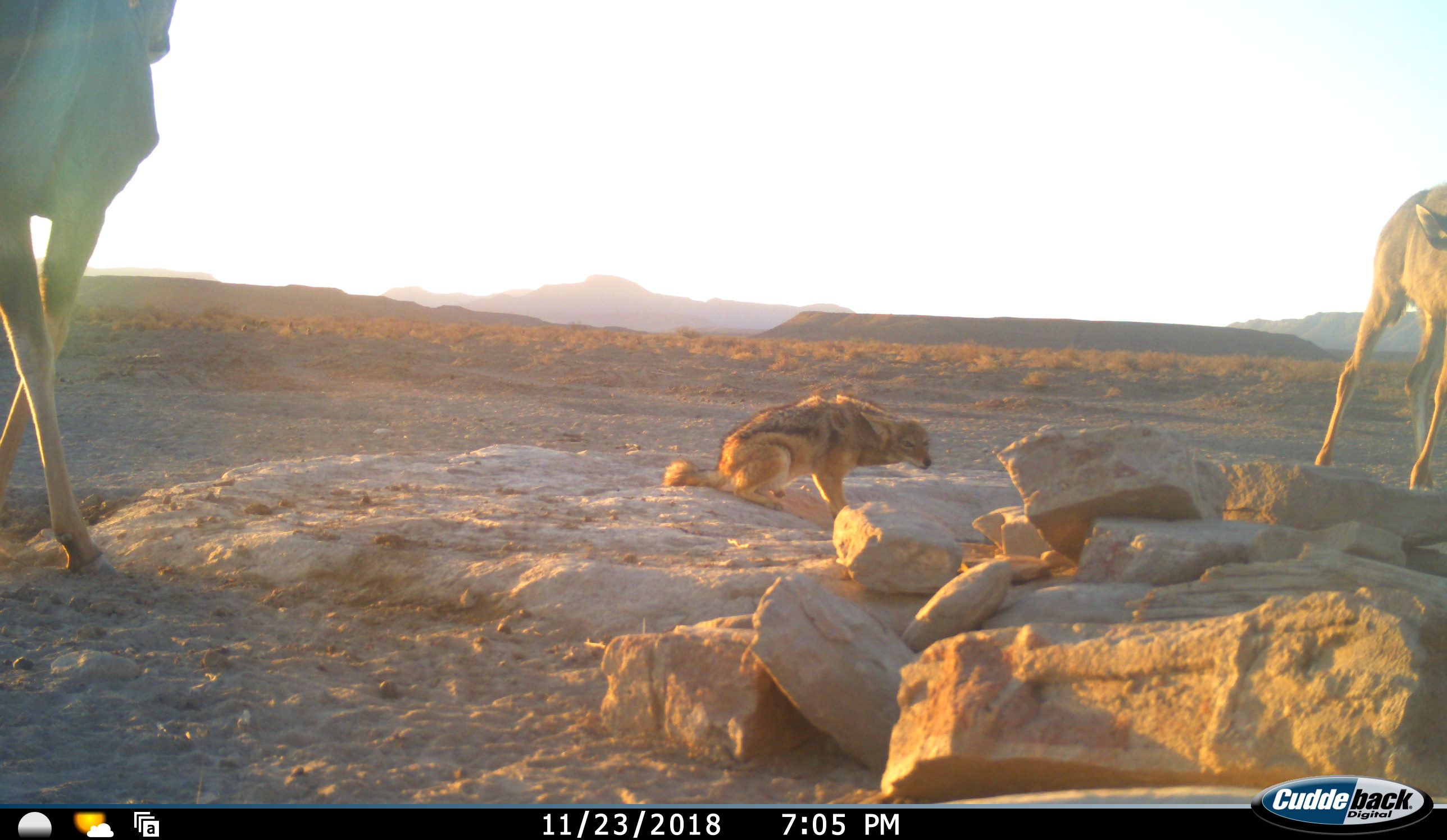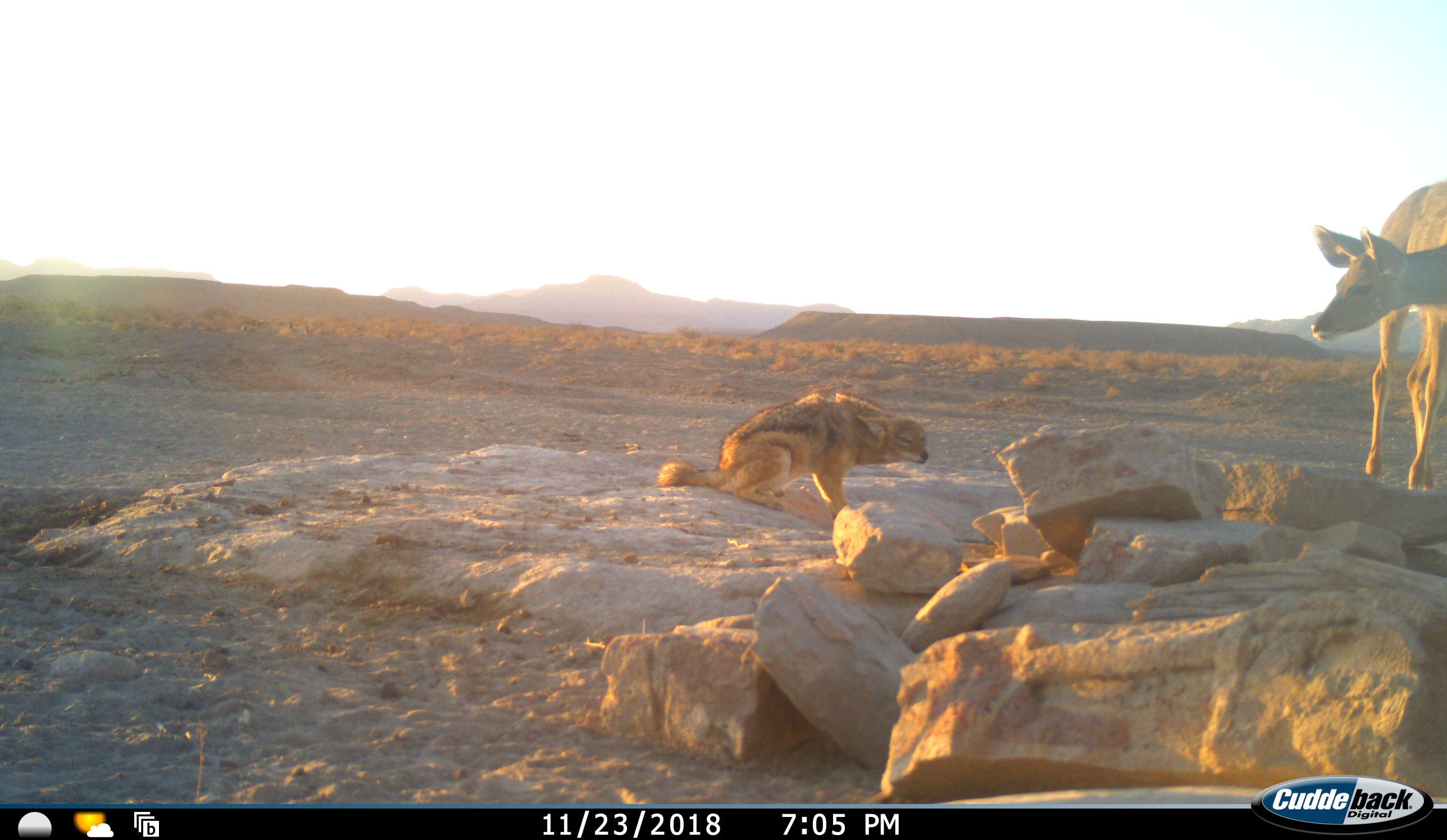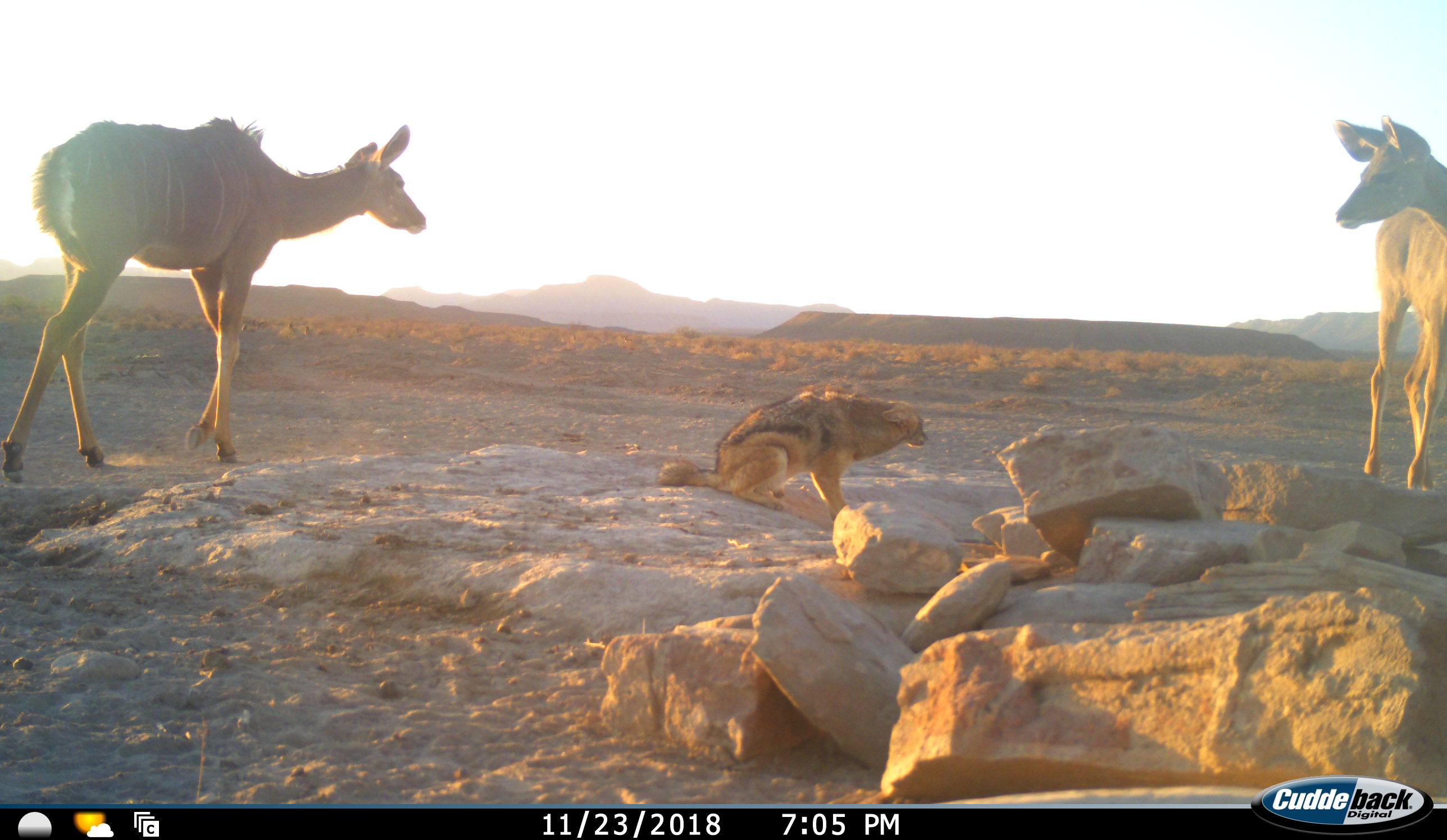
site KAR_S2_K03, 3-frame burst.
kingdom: Animalia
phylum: Chordata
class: Mammalia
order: Carnivora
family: Canidae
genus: Lupulella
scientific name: Lupulella mesomelas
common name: black-backed jackal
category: jackalblackbacked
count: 1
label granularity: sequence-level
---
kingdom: Animalia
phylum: Chordata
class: Mammalia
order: Artiodactyla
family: Bovidae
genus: Tragelaphus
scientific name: Tragelaphus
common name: kudu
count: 2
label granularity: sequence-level